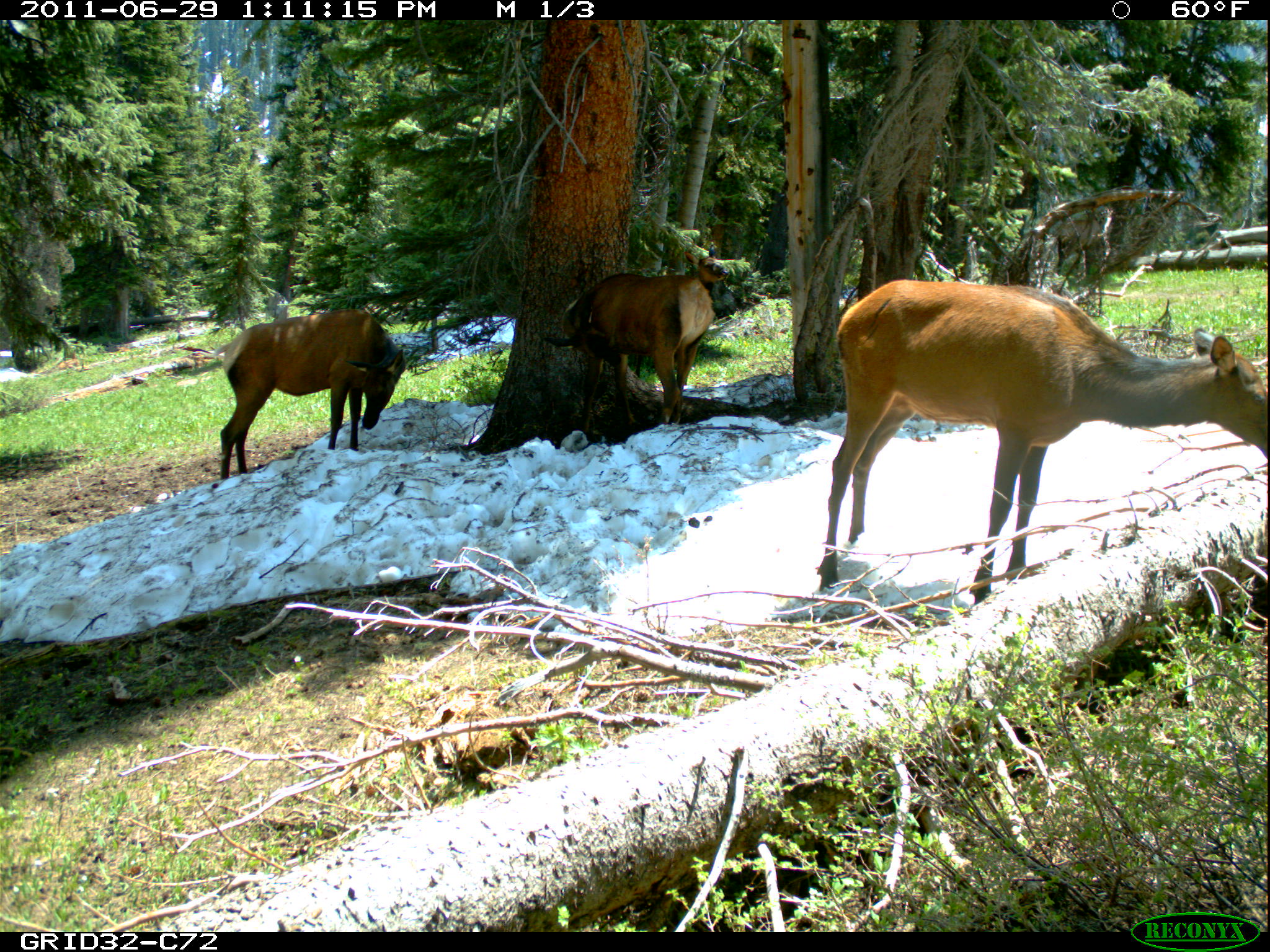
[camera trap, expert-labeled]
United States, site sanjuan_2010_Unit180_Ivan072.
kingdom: Animalia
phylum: Chordata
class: Mammalia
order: Artiodactyla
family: Cervidae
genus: Cervus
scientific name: Cervus elaphus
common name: red deer